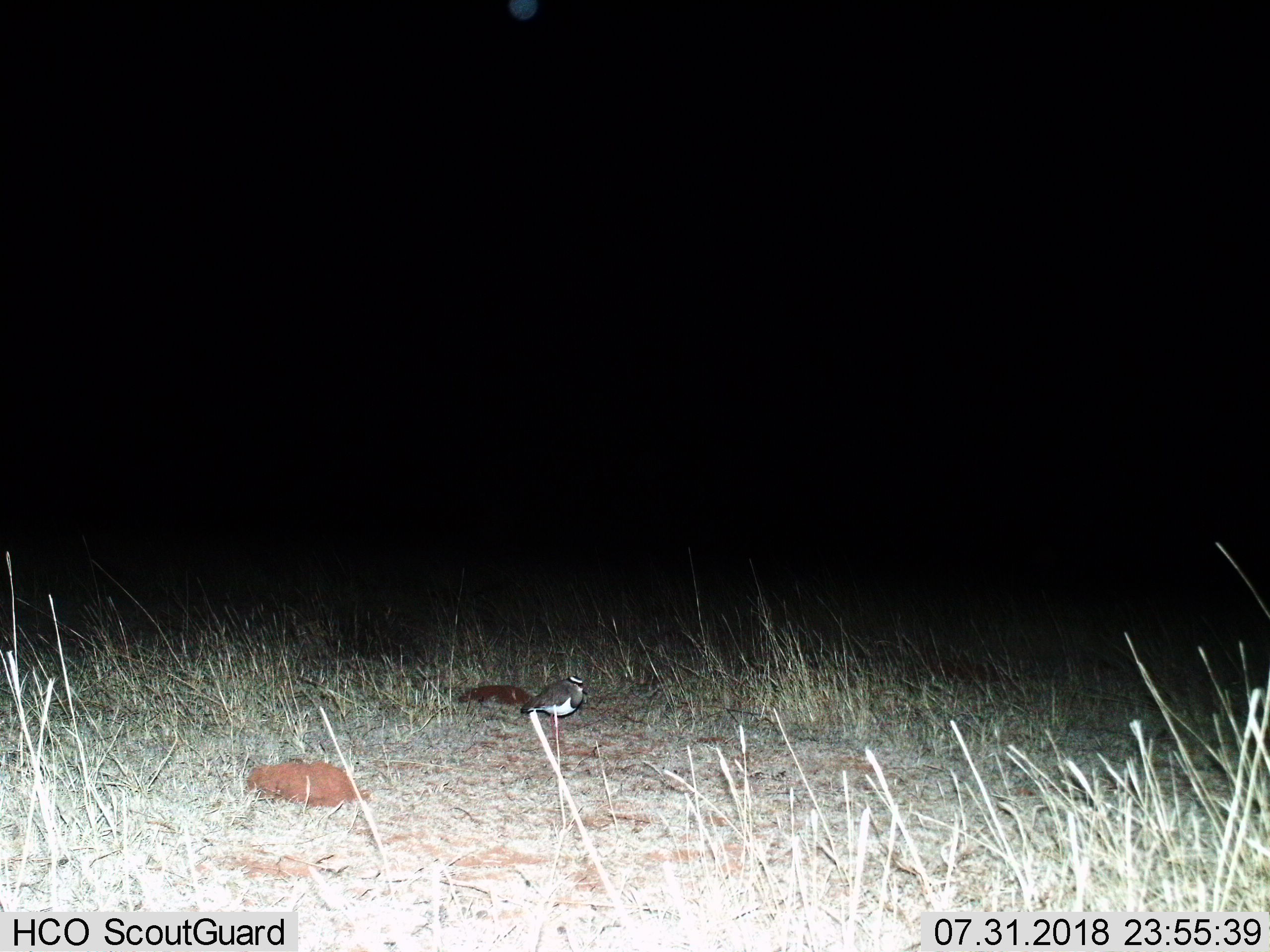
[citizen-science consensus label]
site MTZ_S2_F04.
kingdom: Animalia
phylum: Chordata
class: Aves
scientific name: Aves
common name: bird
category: birdother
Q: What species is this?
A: Birdother (bird) (Aves).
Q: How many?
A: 1.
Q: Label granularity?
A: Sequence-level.